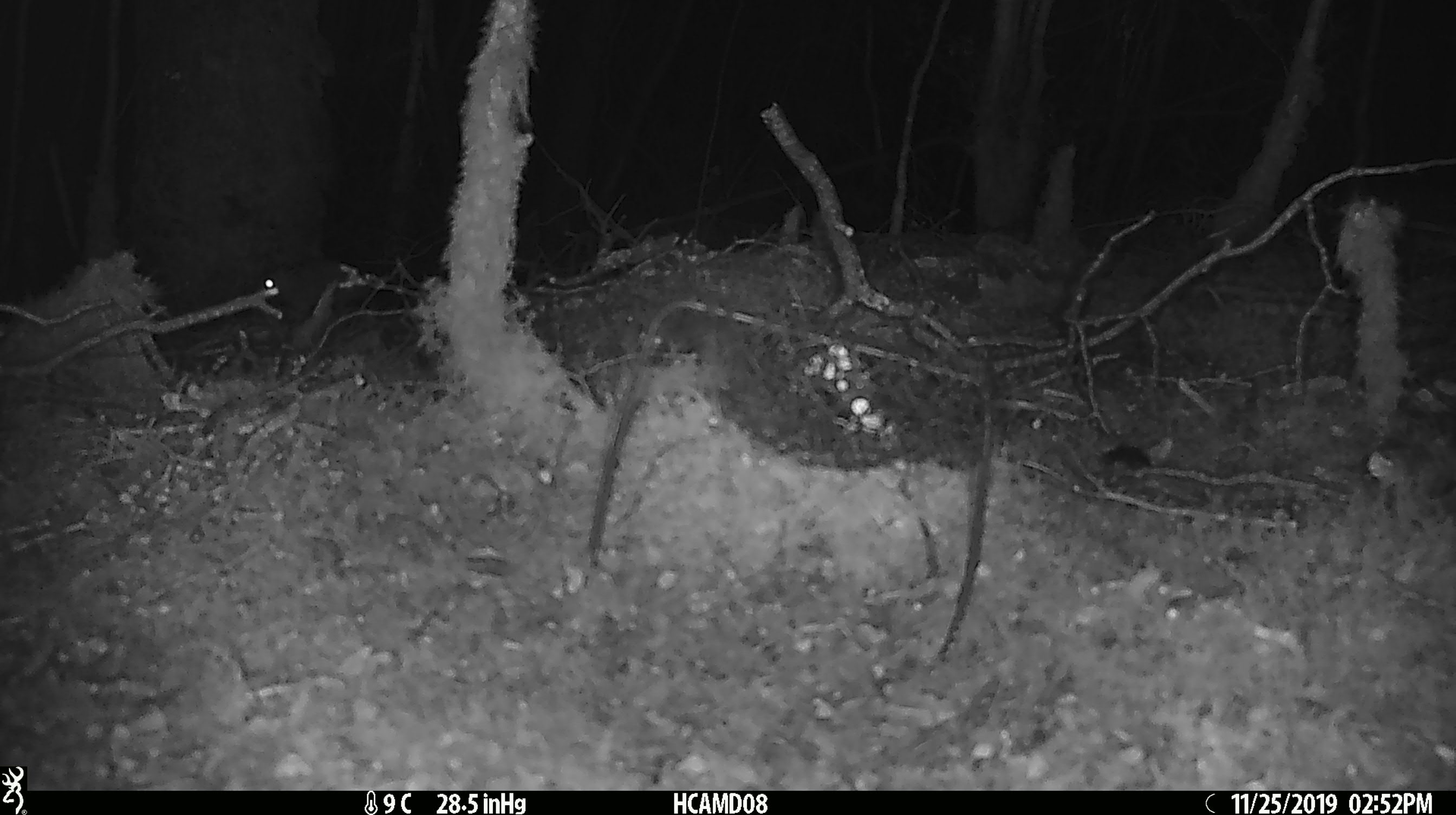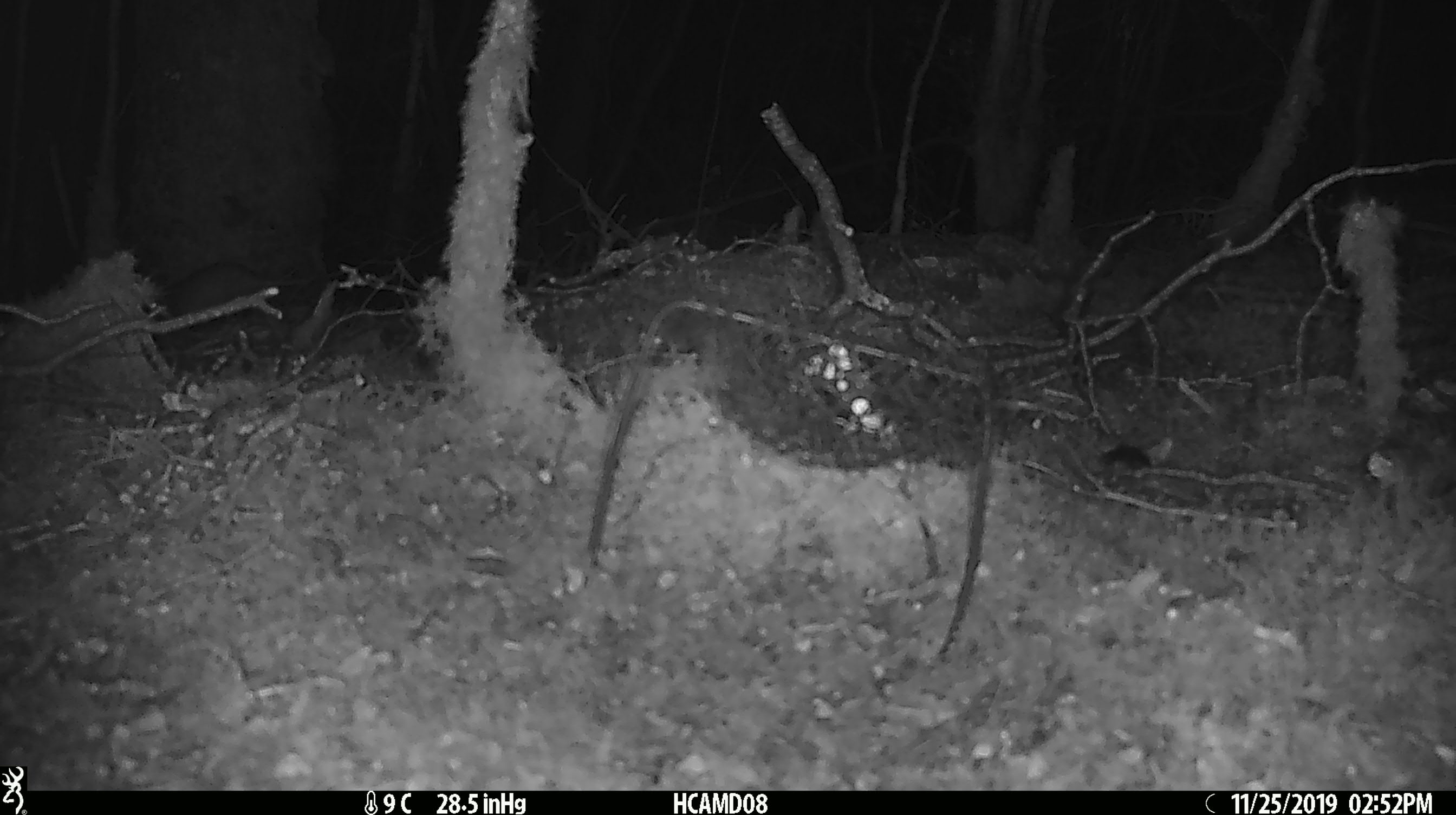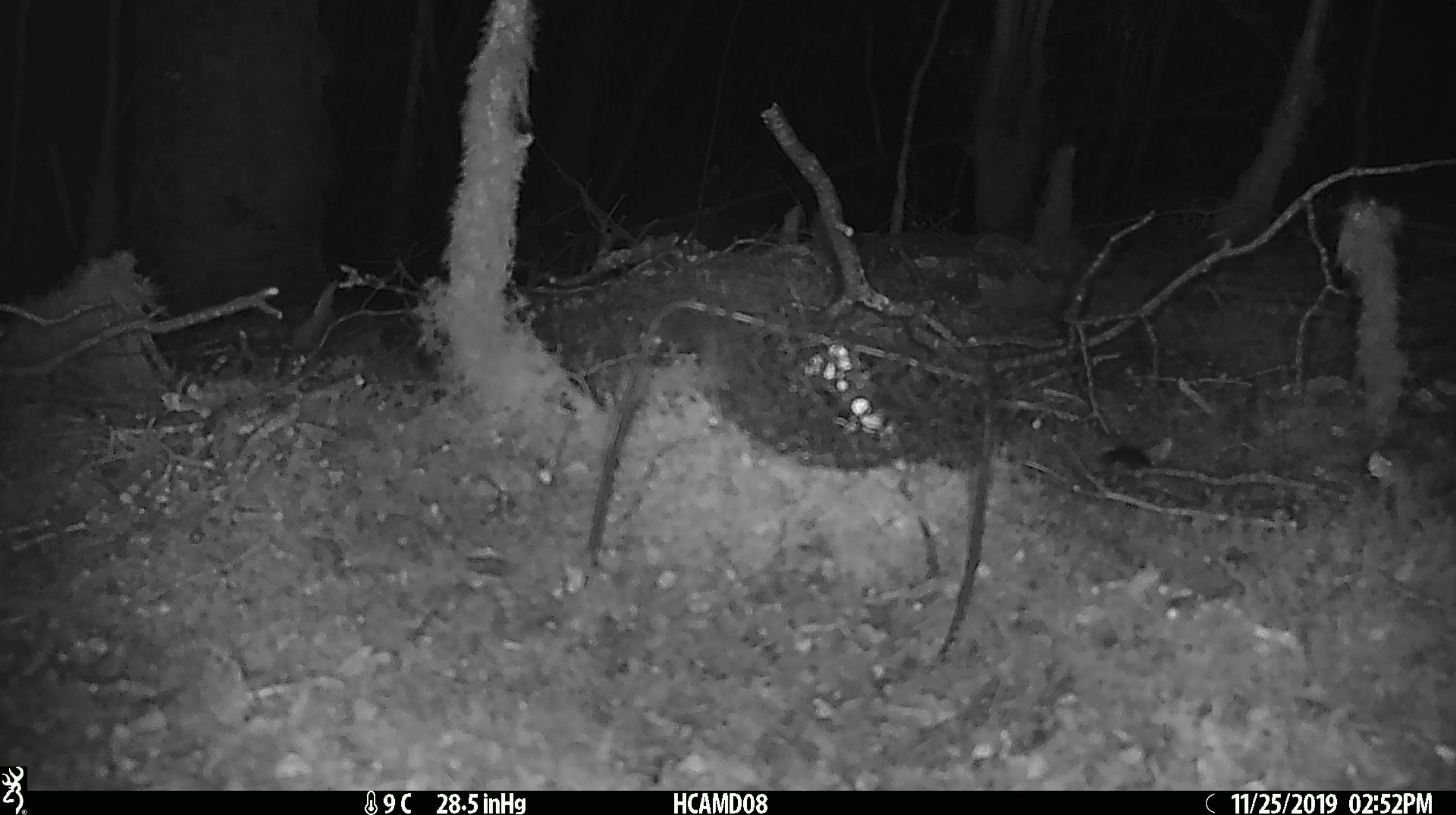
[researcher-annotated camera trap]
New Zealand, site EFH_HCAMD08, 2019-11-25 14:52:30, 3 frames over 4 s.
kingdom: Animalia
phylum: Chordata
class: Mammalia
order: Rodentia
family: Muridae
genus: Mus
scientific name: Mus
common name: mouse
Mouse (Mus).